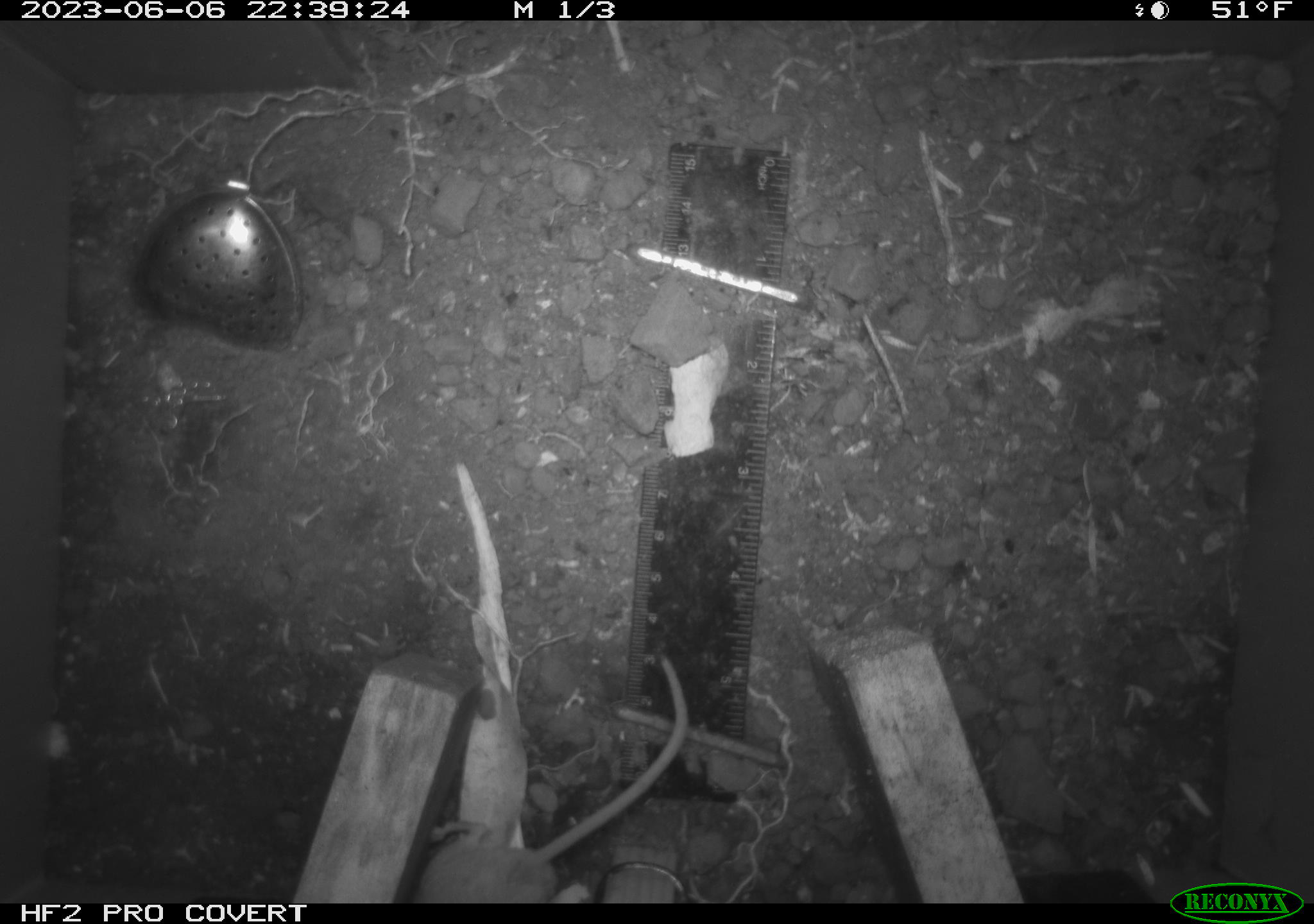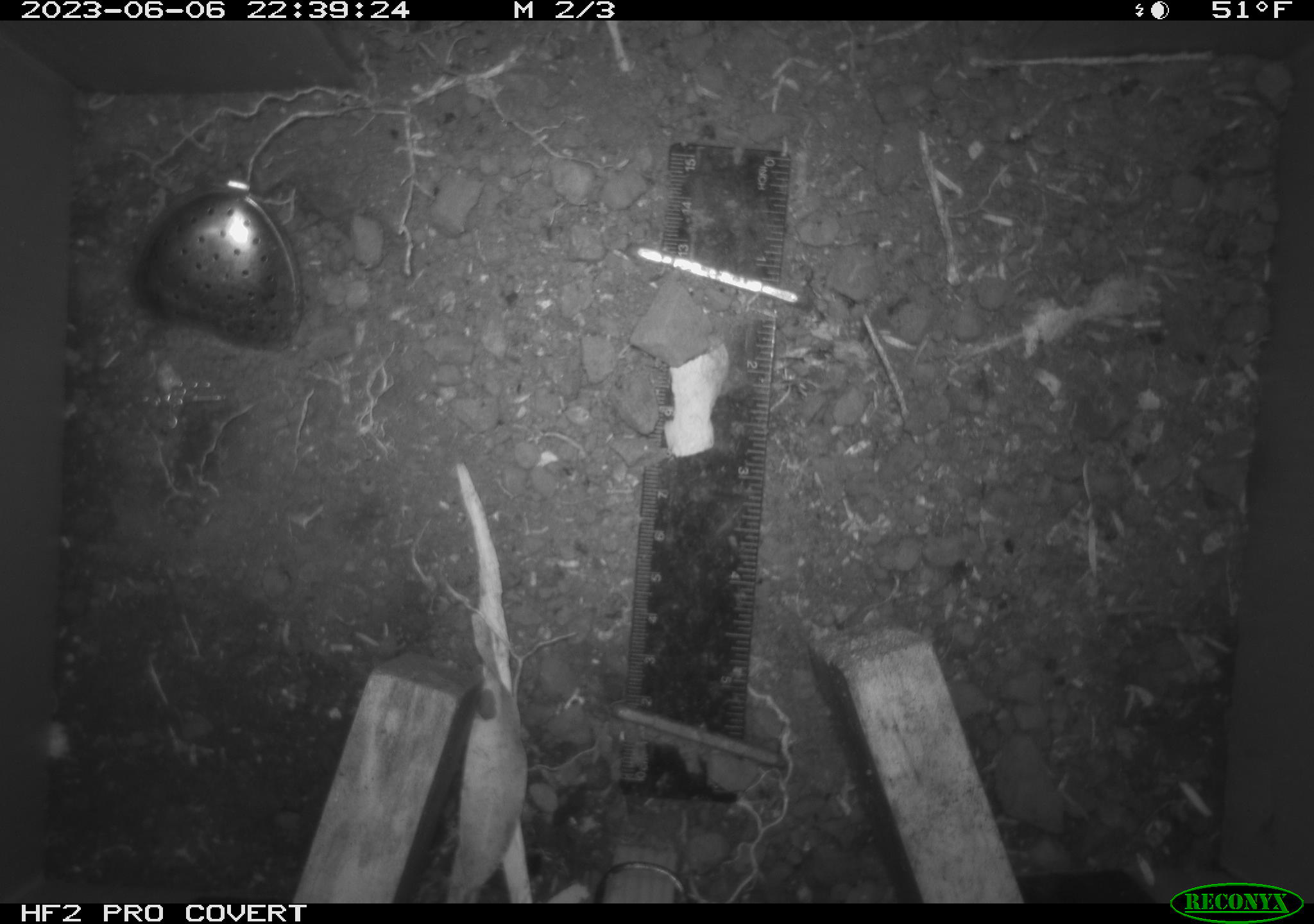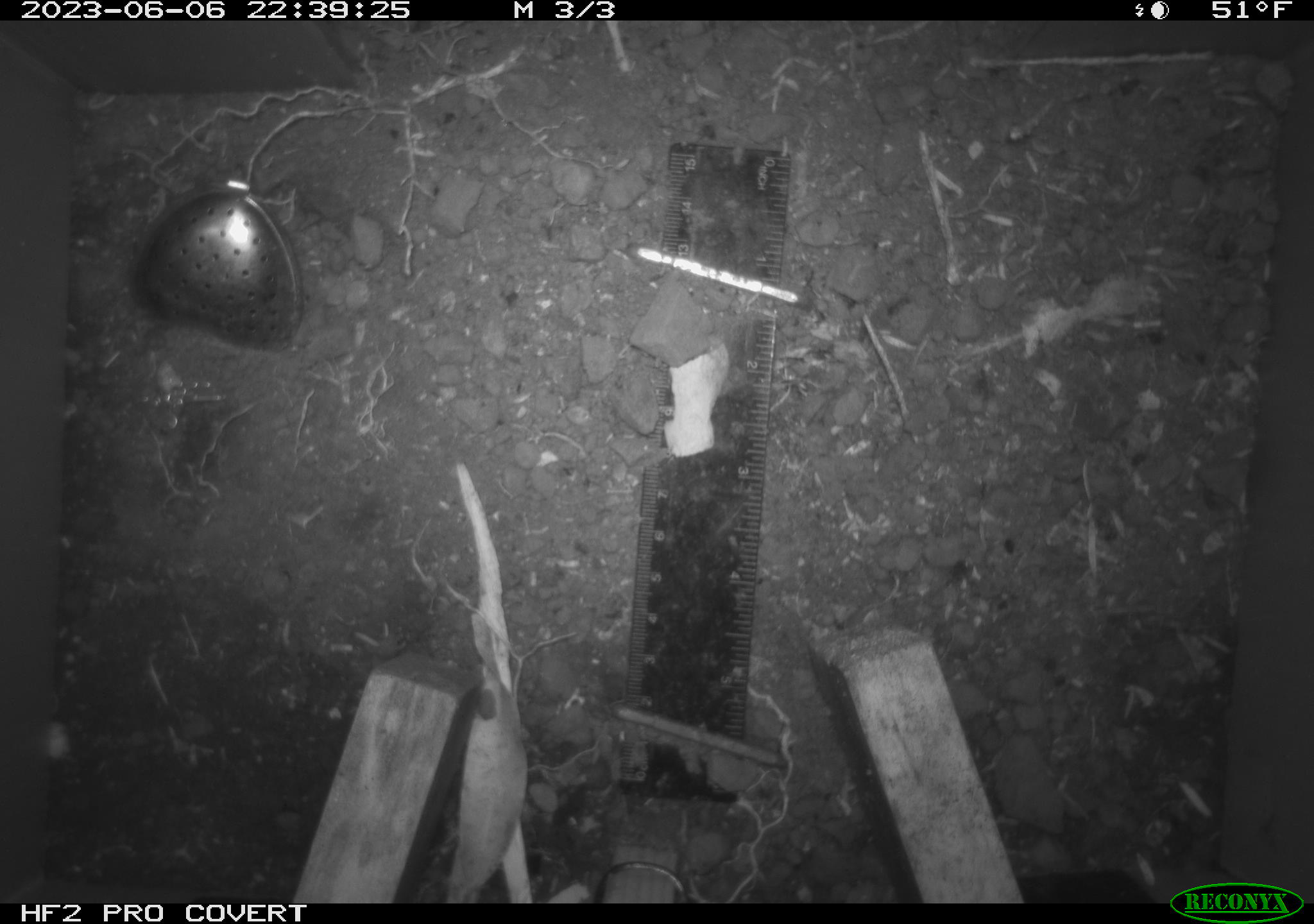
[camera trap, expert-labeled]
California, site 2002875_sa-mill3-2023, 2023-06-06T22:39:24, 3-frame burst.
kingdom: Animalia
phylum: Chordata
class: Mammalia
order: Rodentia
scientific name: Rodentia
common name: mouse species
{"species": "mouse species (Rodentia)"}